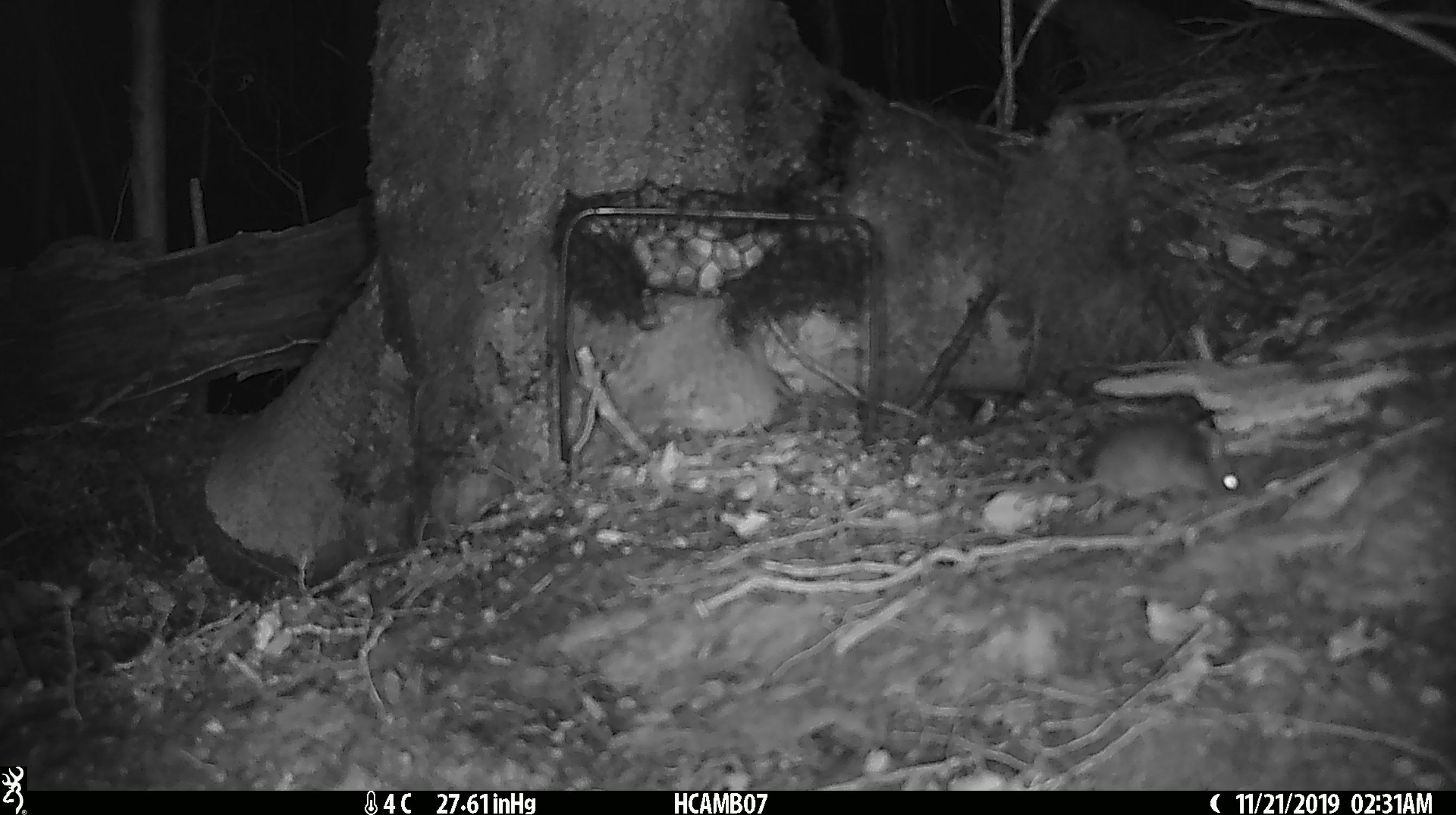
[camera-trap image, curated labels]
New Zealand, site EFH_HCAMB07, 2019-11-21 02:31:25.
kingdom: Animalia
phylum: Chordata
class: Mammalia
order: Rodentia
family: Muridae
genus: Mus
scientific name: Mus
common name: mouse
Mouse (Mus).